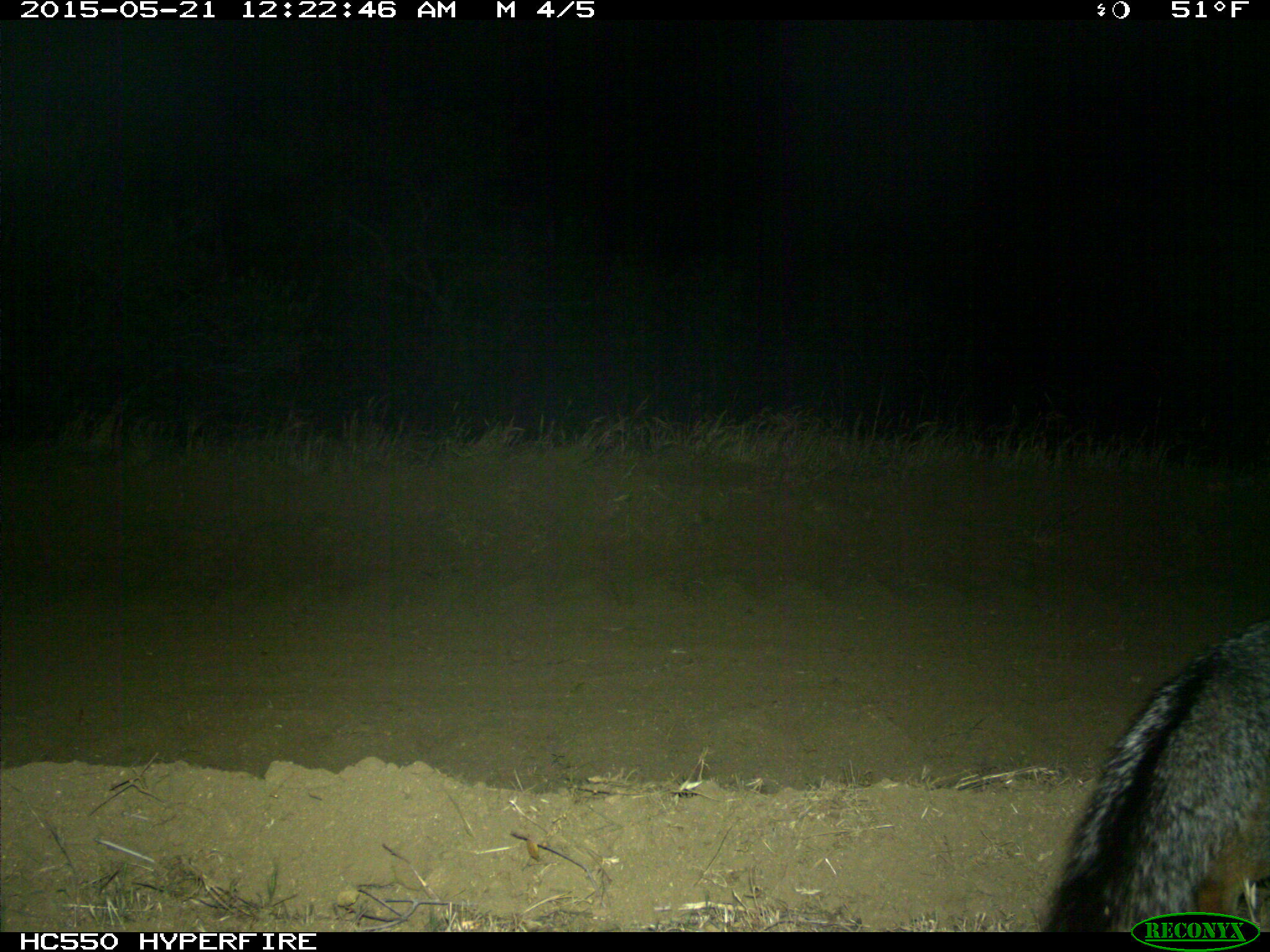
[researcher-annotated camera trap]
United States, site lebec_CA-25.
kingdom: Animalia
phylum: Chordata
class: Mammalia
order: Carnivora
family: Canidae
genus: Urocyon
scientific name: Urocyon cinereoargenteus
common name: gray fox